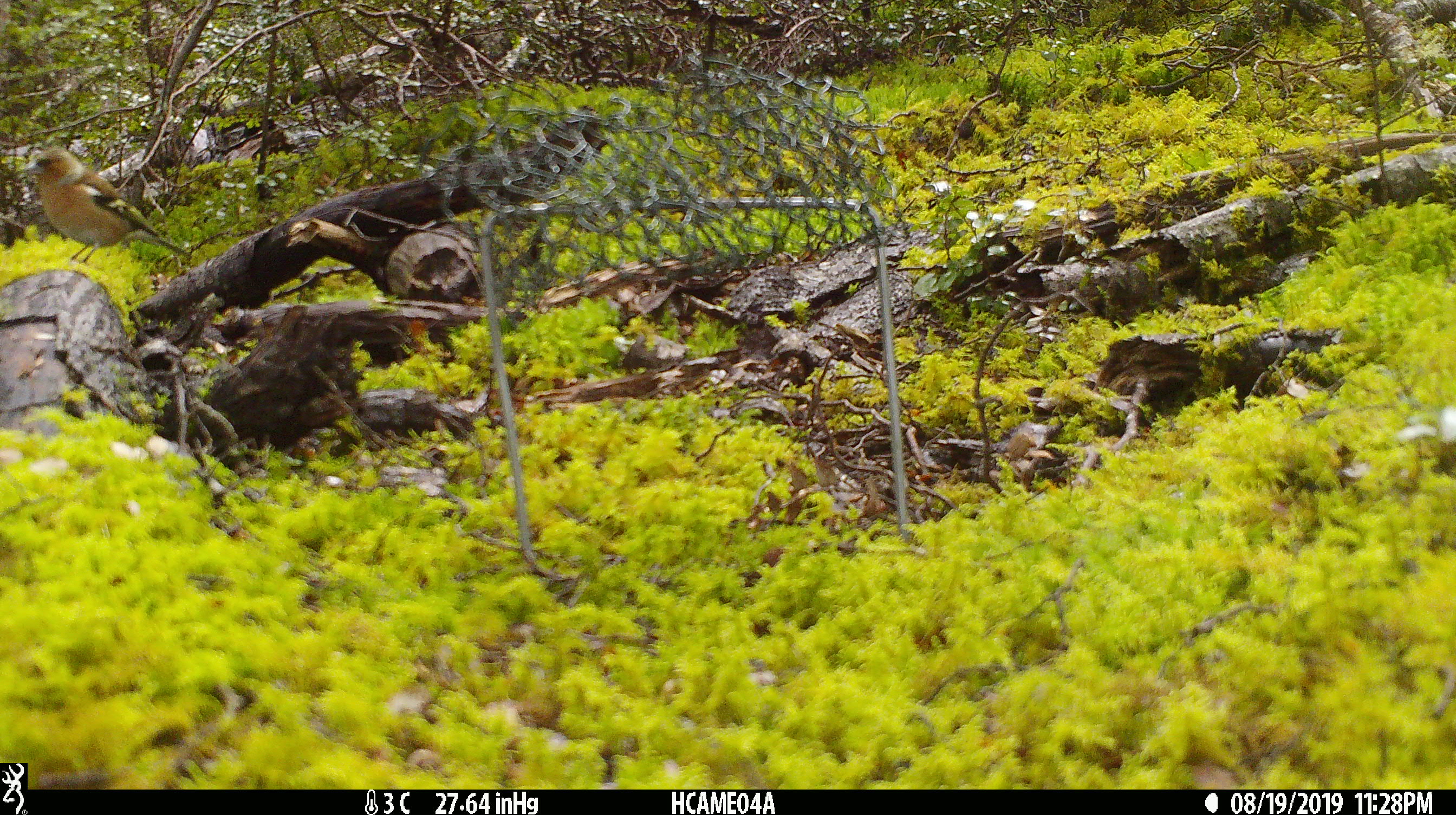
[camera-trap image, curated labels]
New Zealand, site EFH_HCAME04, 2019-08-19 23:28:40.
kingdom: Animalia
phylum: Chordata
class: Aves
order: Passeriformes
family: Fringillidae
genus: Fringilla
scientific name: Fringilla coelebs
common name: common chaffinch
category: chaffinch